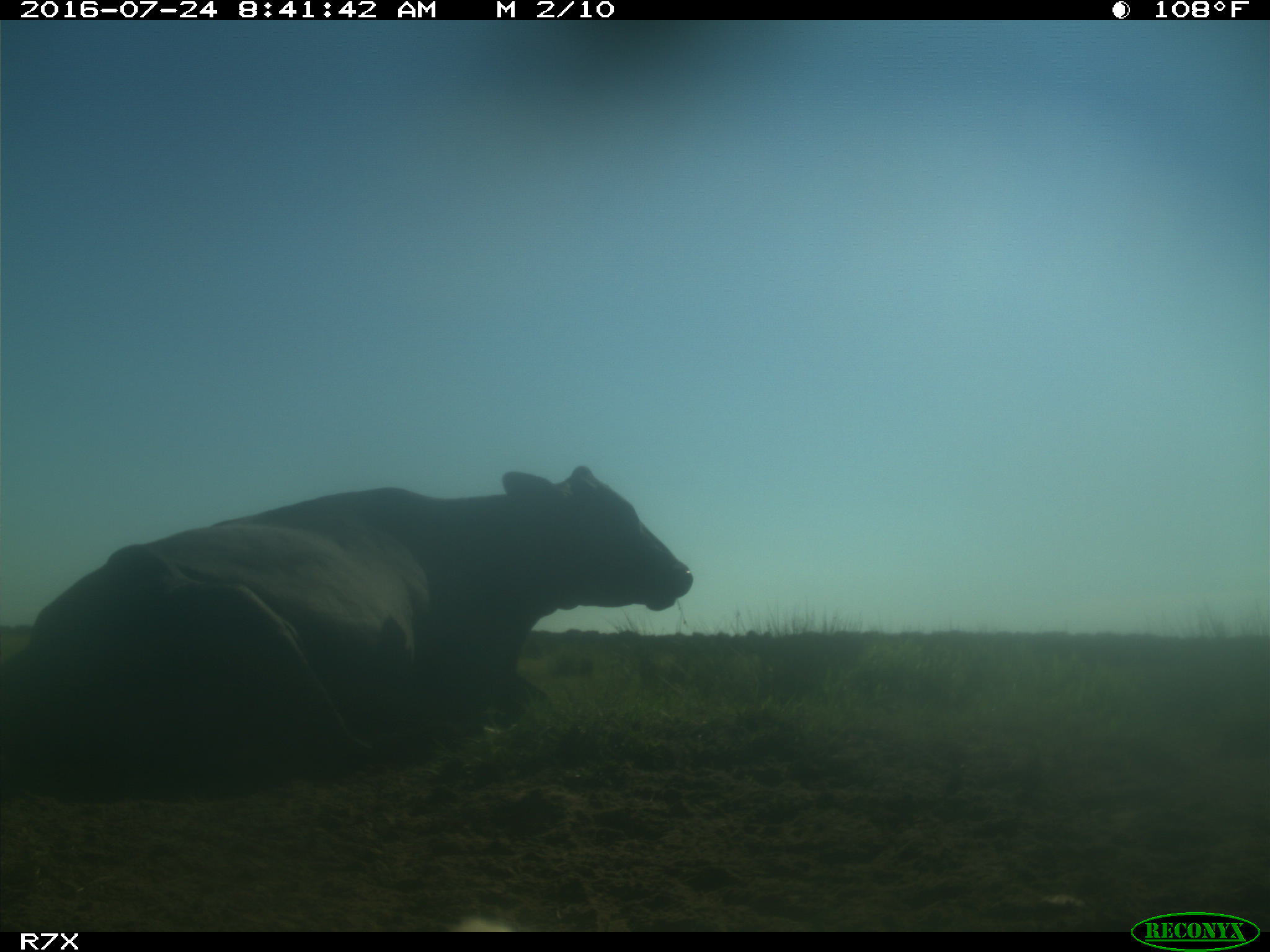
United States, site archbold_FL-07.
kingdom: Animalia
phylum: Chordata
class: Mammalia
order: Artiodactyla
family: Bovidae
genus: Bos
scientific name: Bos taurus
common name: domestic cow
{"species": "Bos taurus (domestic cow)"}